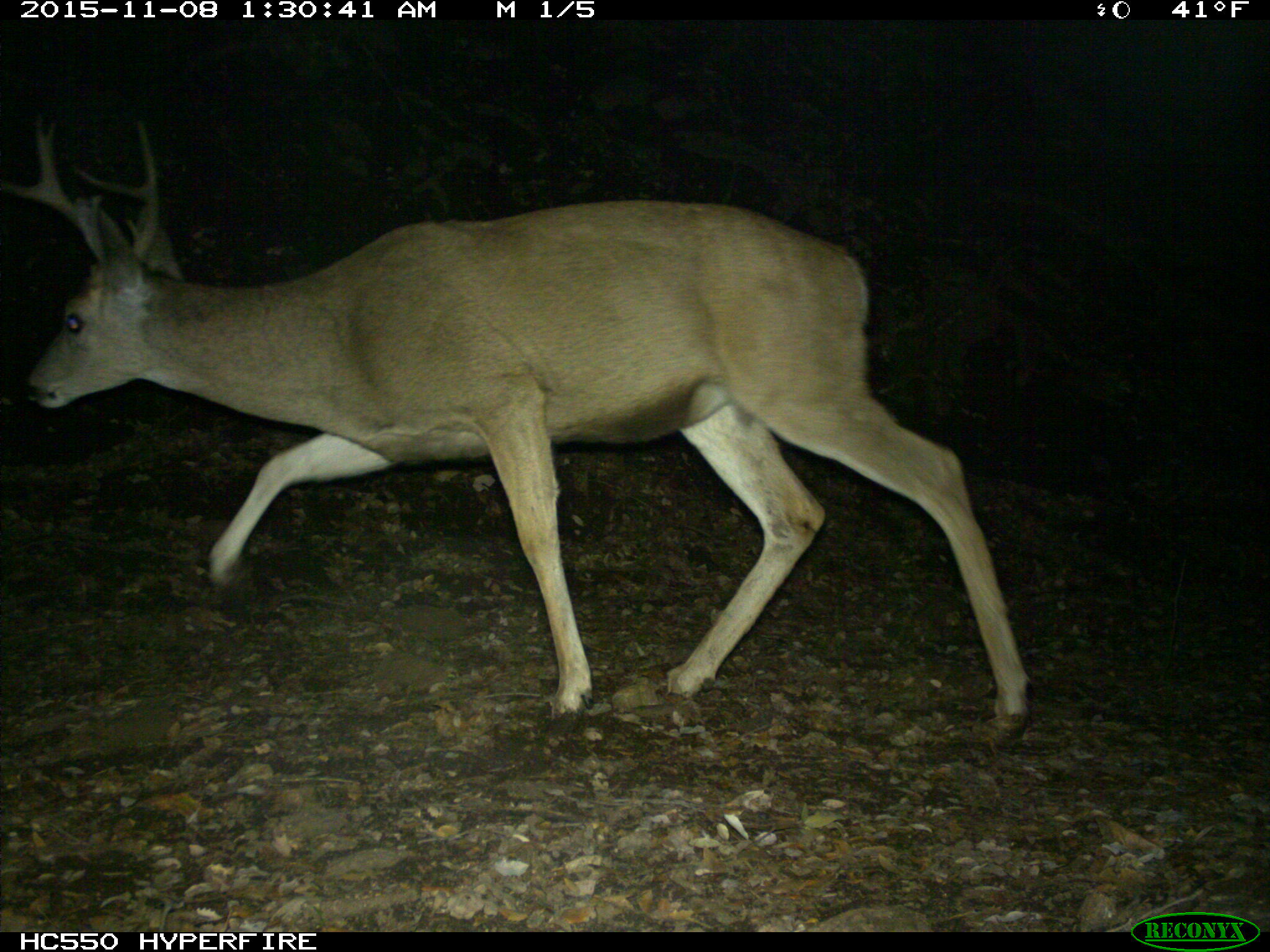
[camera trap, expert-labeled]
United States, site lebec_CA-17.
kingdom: Animalia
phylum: Chordata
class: Mammalia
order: Artiodactyla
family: Cervidae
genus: Odocoileus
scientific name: Odocoileus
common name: deer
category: unidentified deer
Unidentified deer (deer) (Odocoileus).